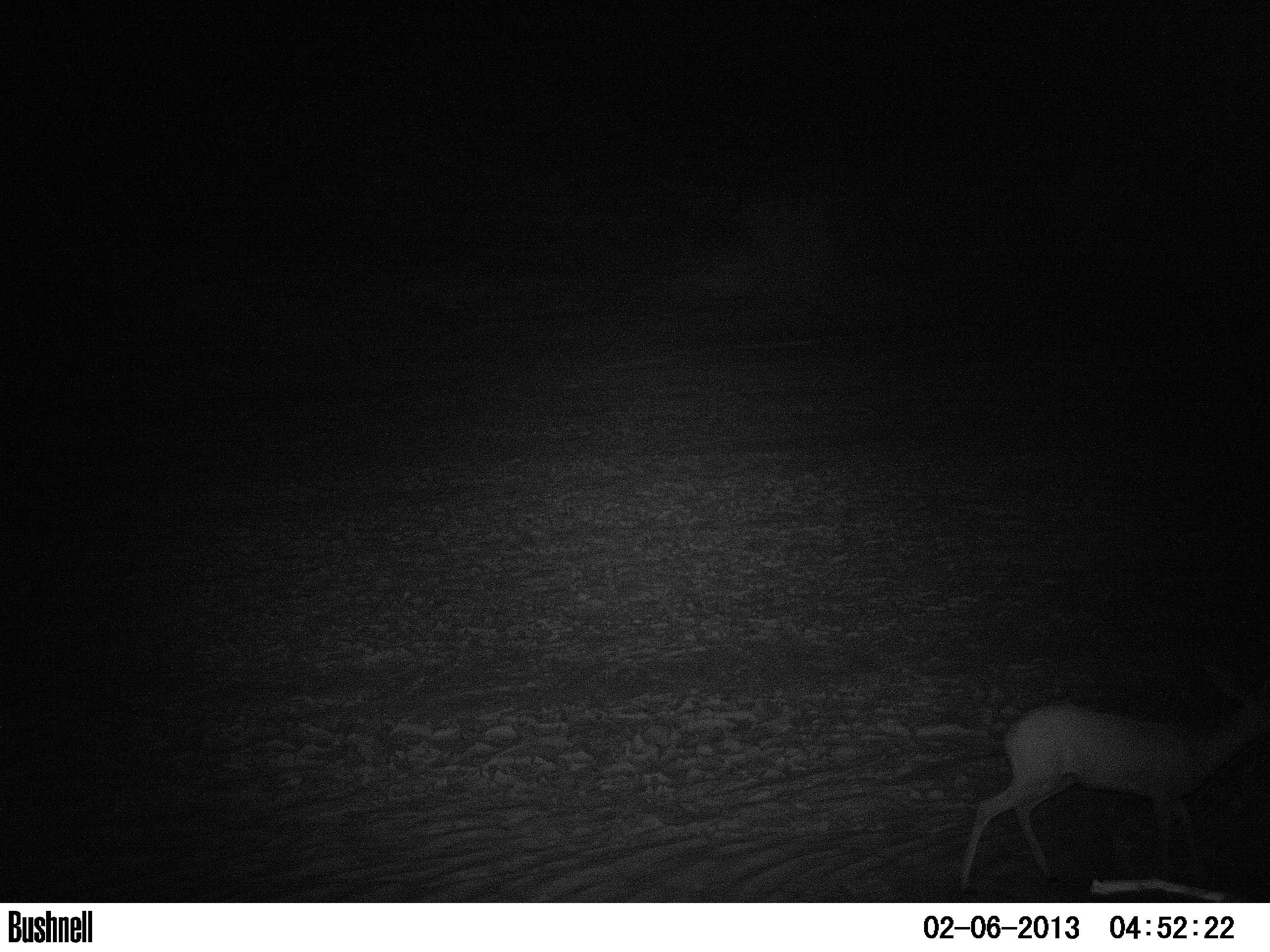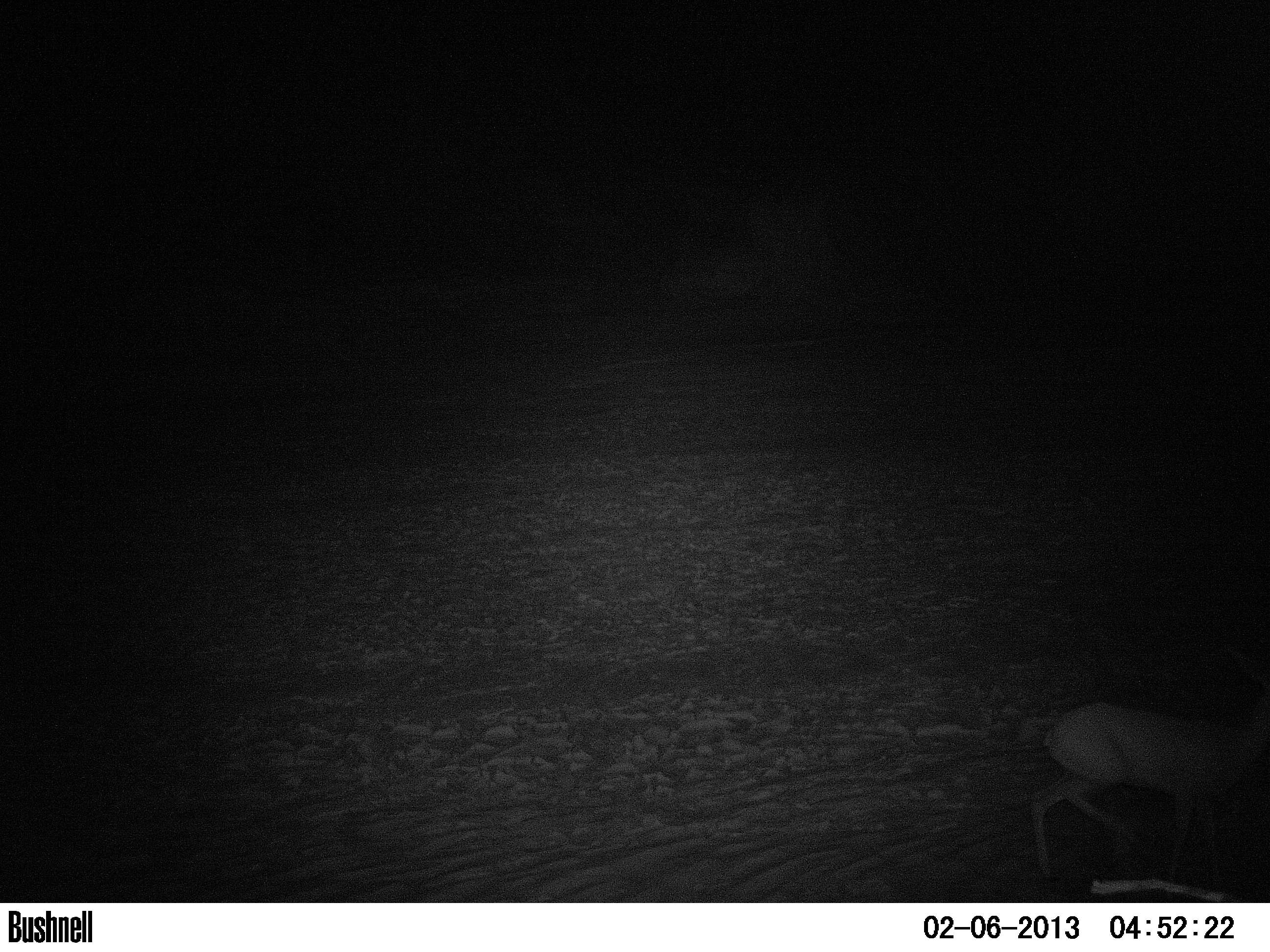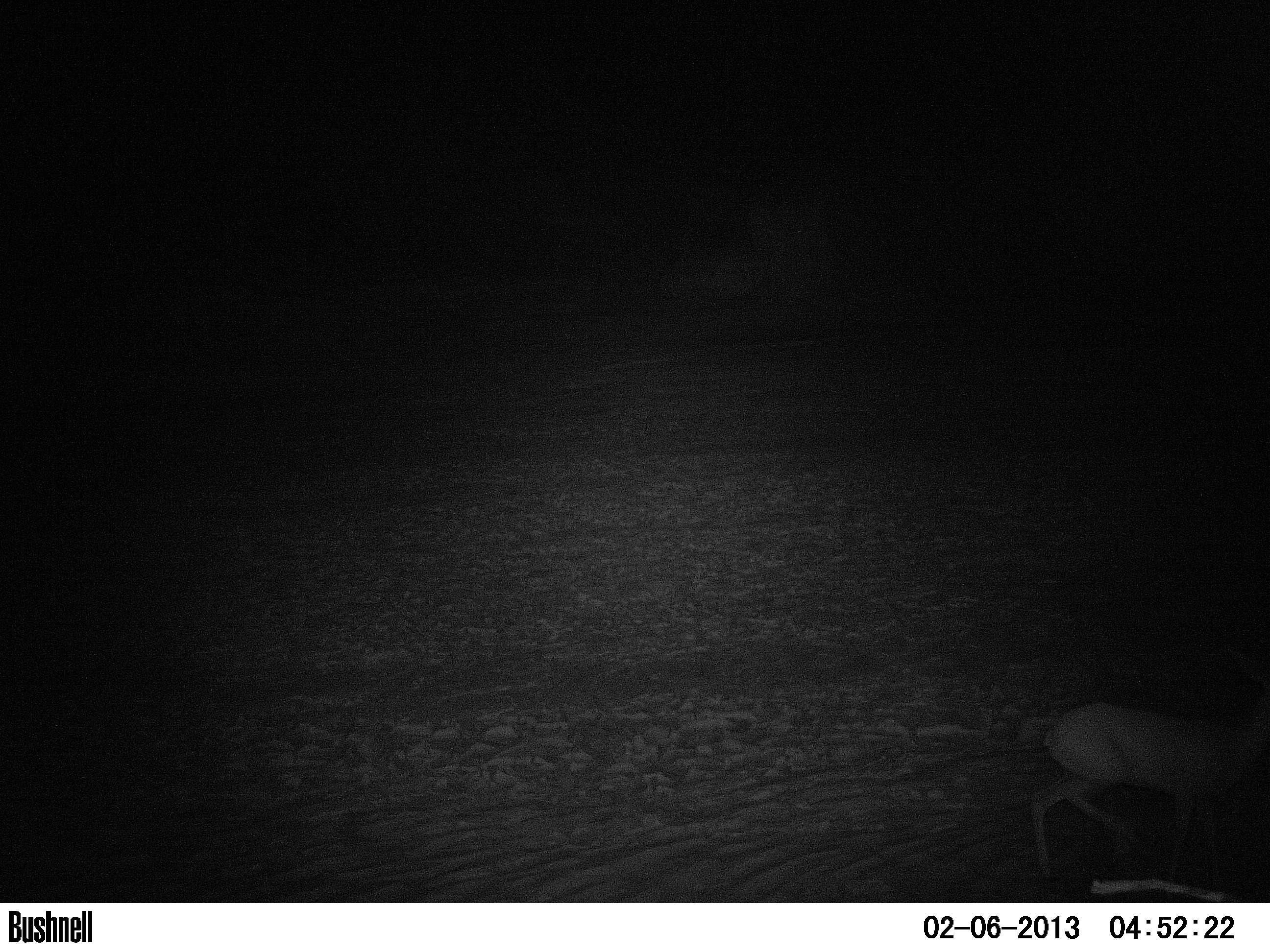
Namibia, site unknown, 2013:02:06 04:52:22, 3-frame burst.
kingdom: Animalia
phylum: Chordata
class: Mammalia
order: Artiodactyla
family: Bovidae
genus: Raphicerus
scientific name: Raphicerus campestris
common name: steenbok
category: raphiceros campestris